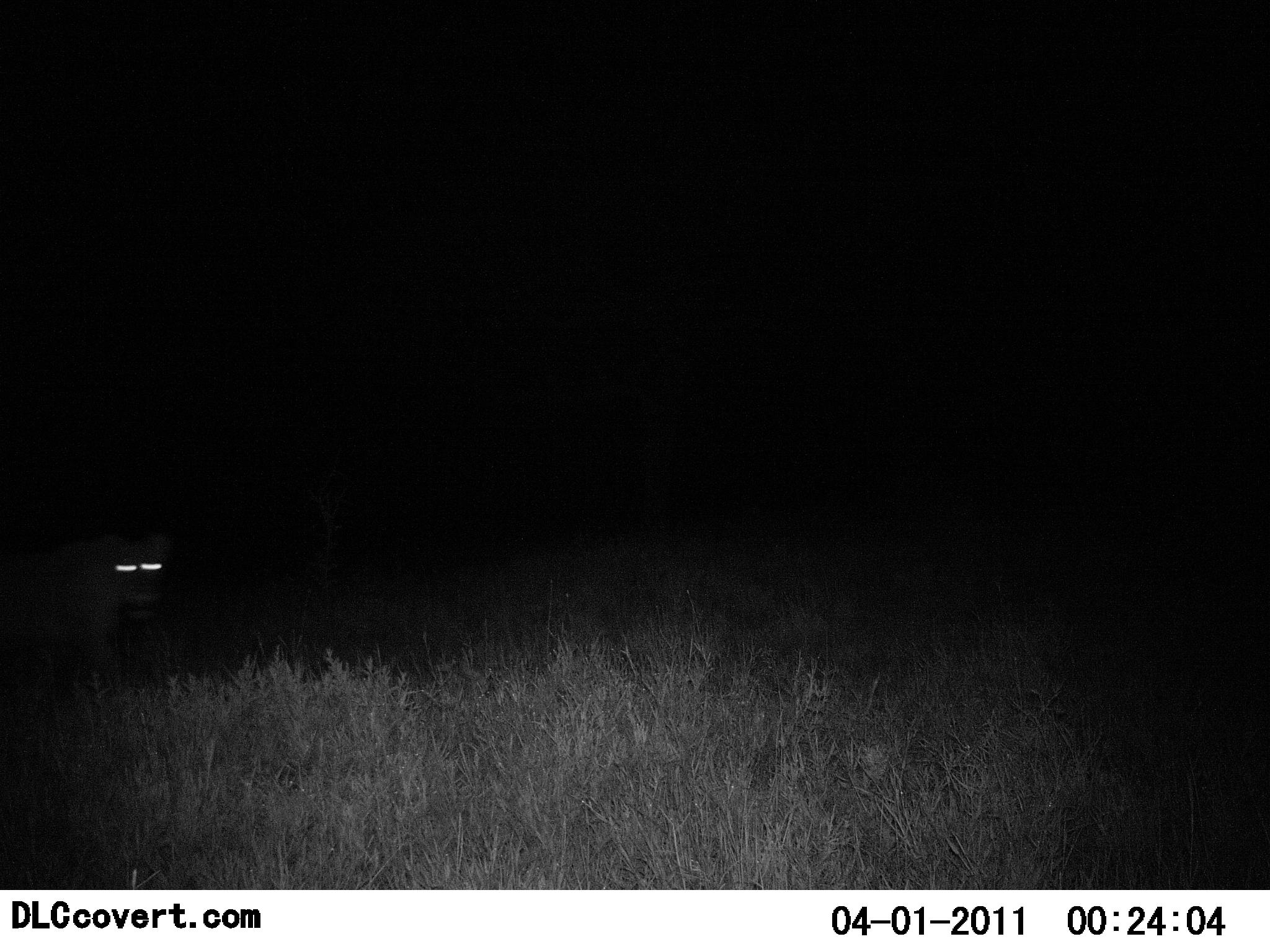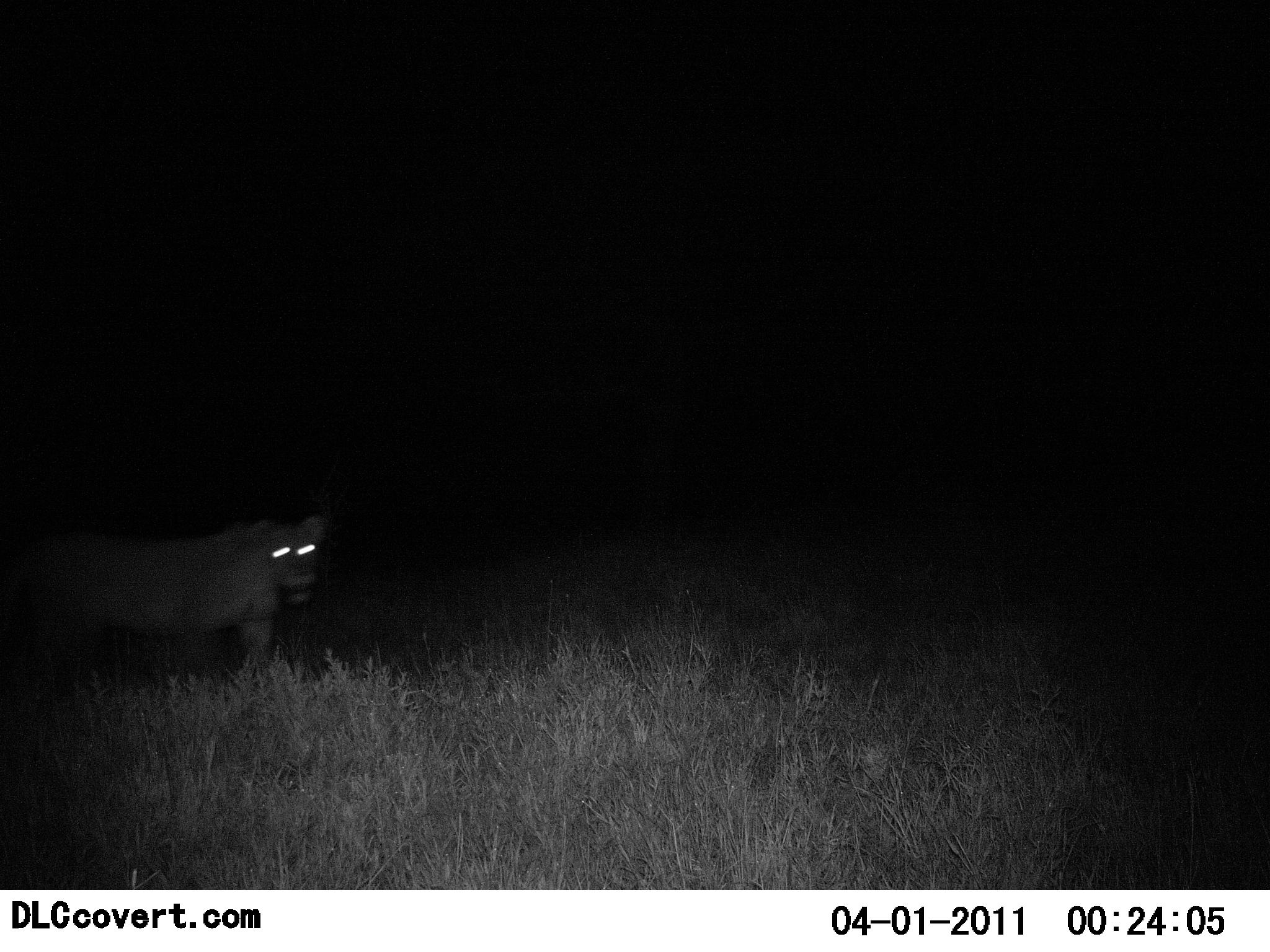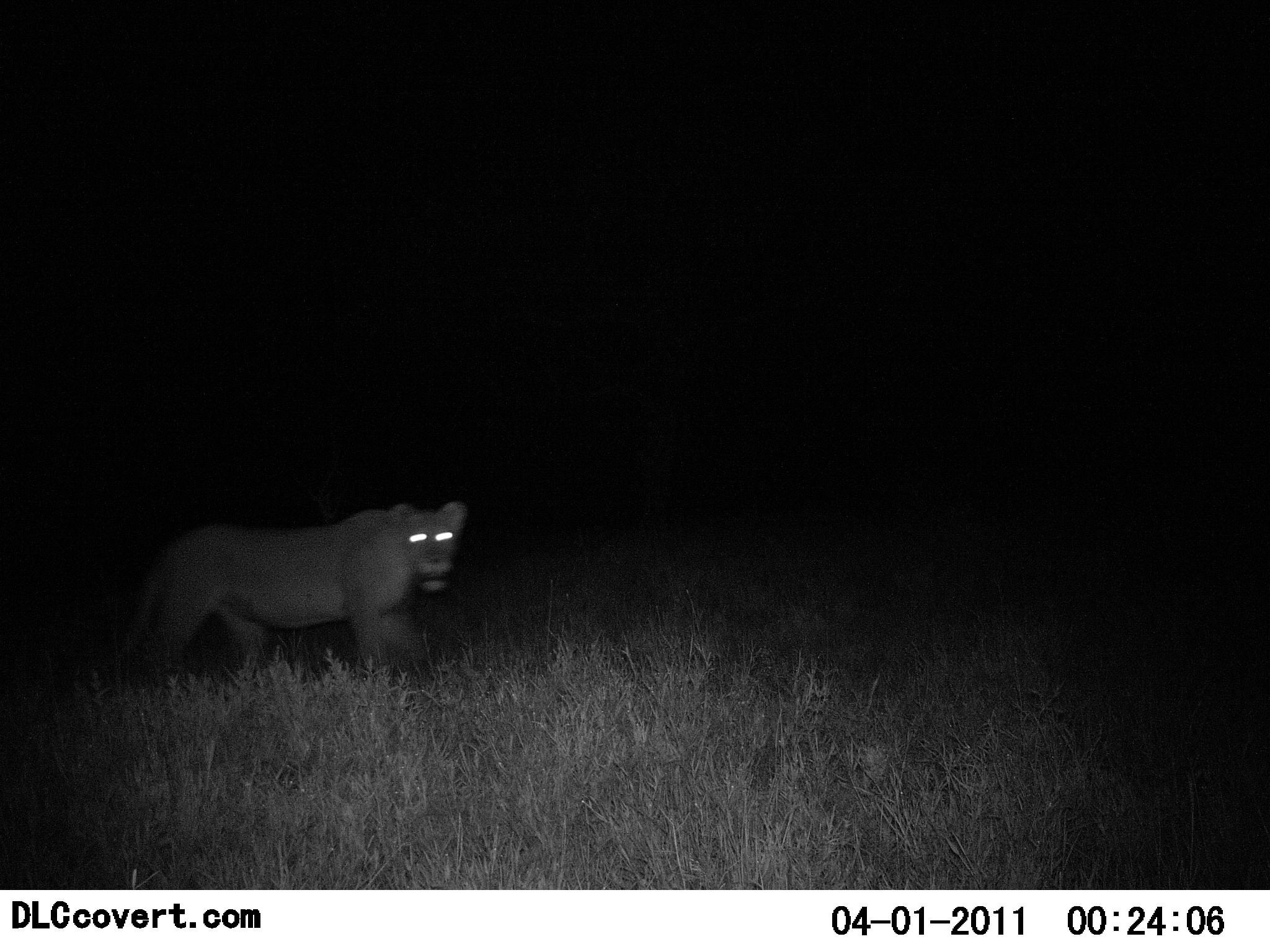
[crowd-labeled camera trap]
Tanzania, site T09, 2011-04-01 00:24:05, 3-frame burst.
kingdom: Animalia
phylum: Chordata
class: Mammalia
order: Carnivora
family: Felidae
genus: Panthera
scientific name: Panthera leo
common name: lion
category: lionfemale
Lionfemale (lion) (Panthera leo), count 1. Behavior (volunteer vote fractions): standing 0%, resting 0%, moving 100%, interacting 0%. Young present (vote fraction): 0%. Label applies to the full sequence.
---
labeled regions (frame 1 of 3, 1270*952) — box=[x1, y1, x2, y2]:
animal: box=[0, 529, 177, 691]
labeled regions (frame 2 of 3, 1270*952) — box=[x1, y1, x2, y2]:
animal: box=[0, 512, 327, 687]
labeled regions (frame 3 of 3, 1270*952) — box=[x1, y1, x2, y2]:
animal: box=[105, 500, 466, 688]